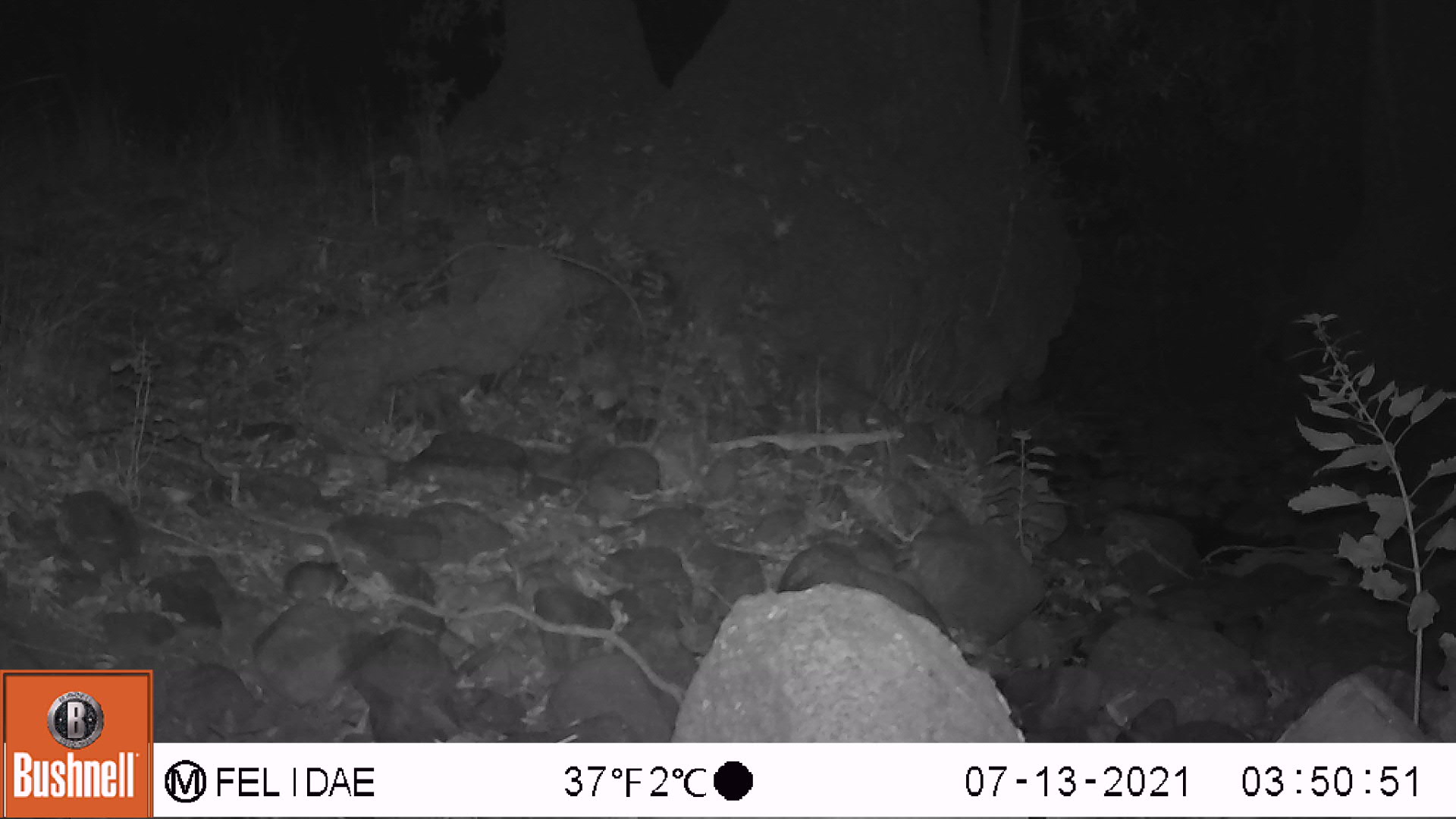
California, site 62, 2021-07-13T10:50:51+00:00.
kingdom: Animalia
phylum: Chordata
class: Mammalia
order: Rodentia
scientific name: Rodentia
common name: mouse or rat